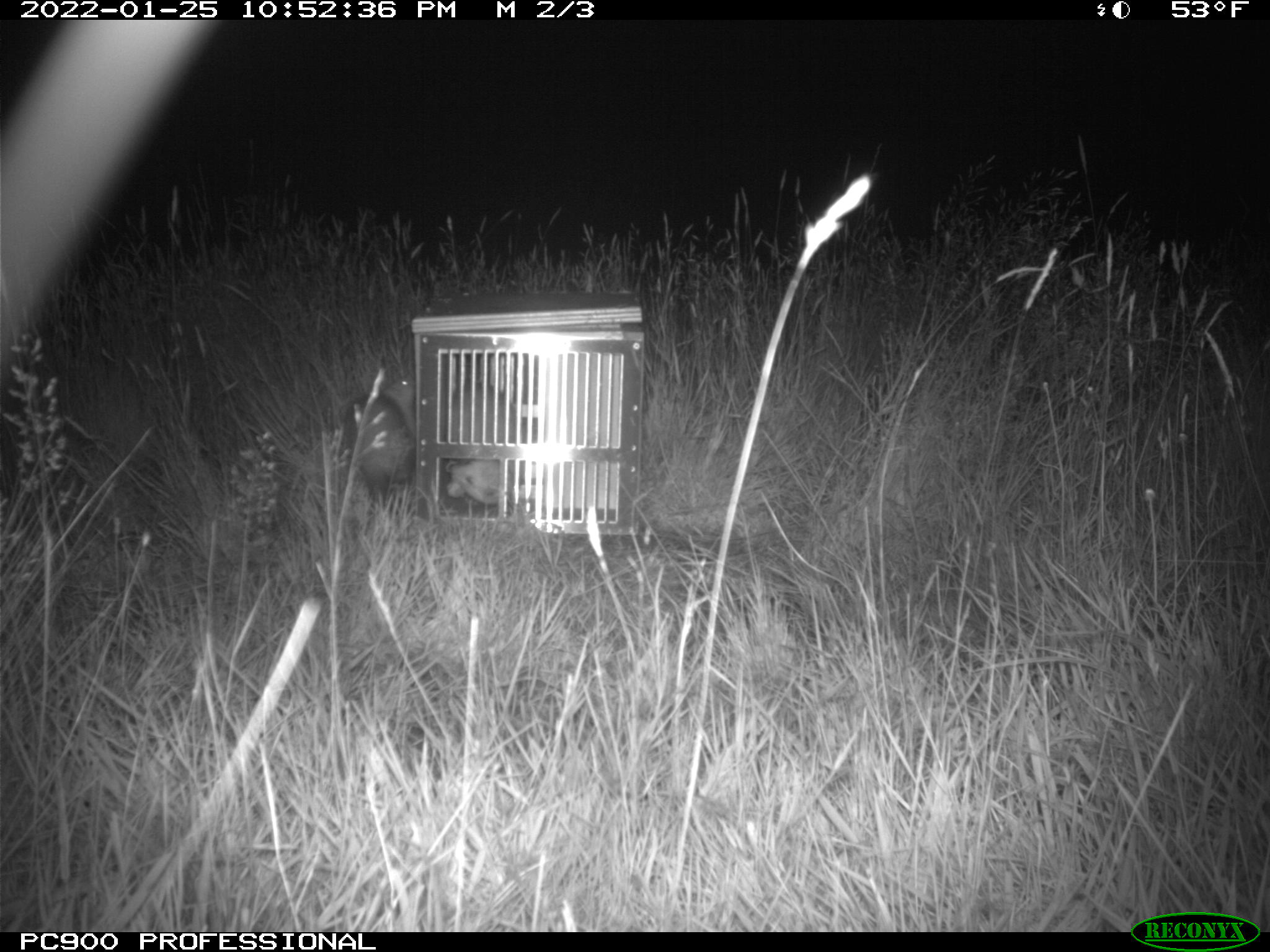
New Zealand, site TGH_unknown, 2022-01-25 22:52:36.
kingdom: Animalia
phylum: Chordata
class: Mammalia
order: Carnivora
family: Mustelidae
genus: Mustela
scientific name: Mustela furo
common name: ferret